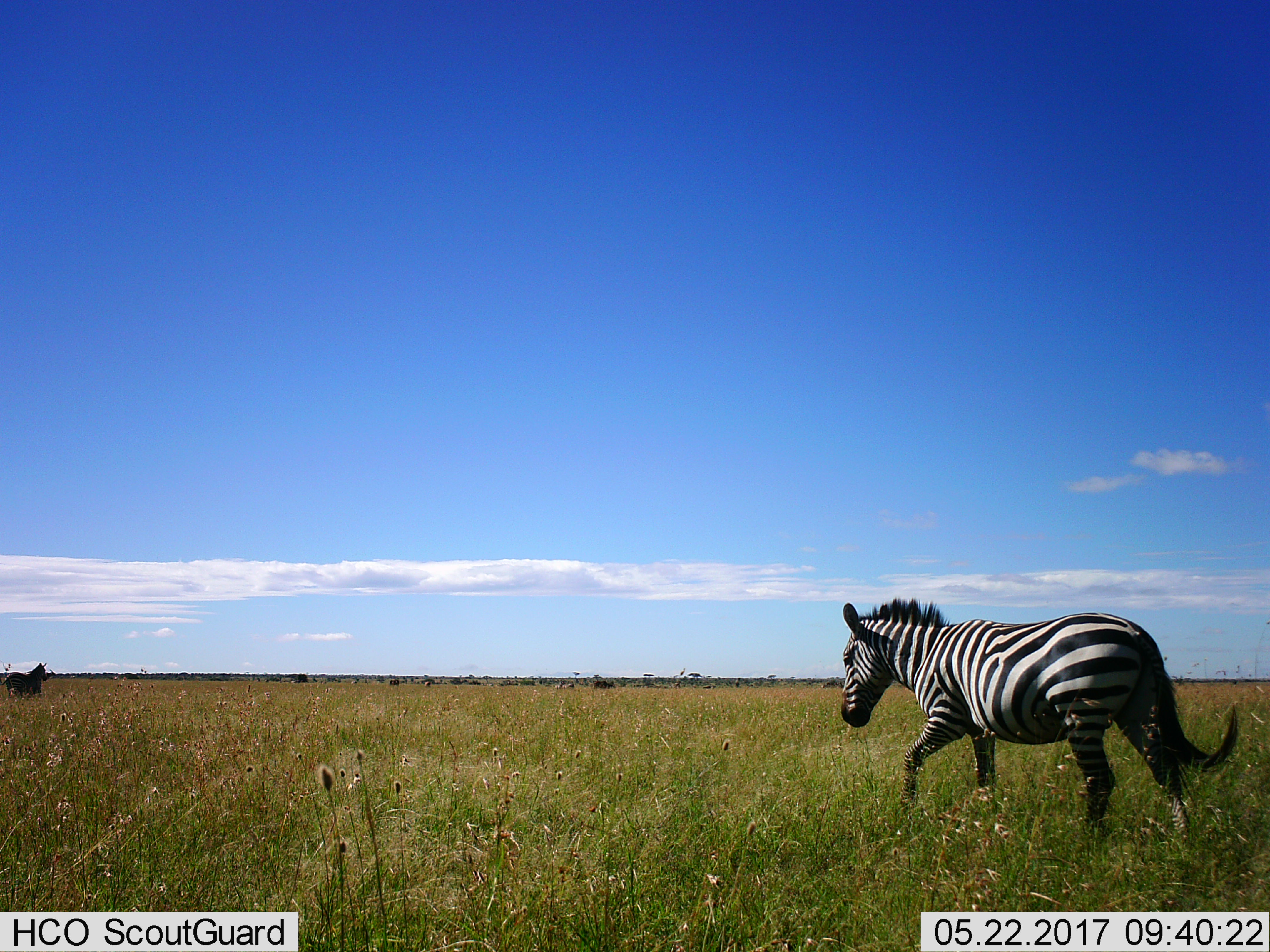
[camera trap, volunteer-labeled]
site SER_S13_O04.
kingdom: Animalia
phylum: Chordata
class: Mammalia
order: Perissodactyla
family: Equidae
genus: Equus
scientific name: Equus quagga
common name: plains zebra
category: zebraplains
Zebraplains (plains zebra) (Equus quagga), count 2. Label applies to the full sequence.